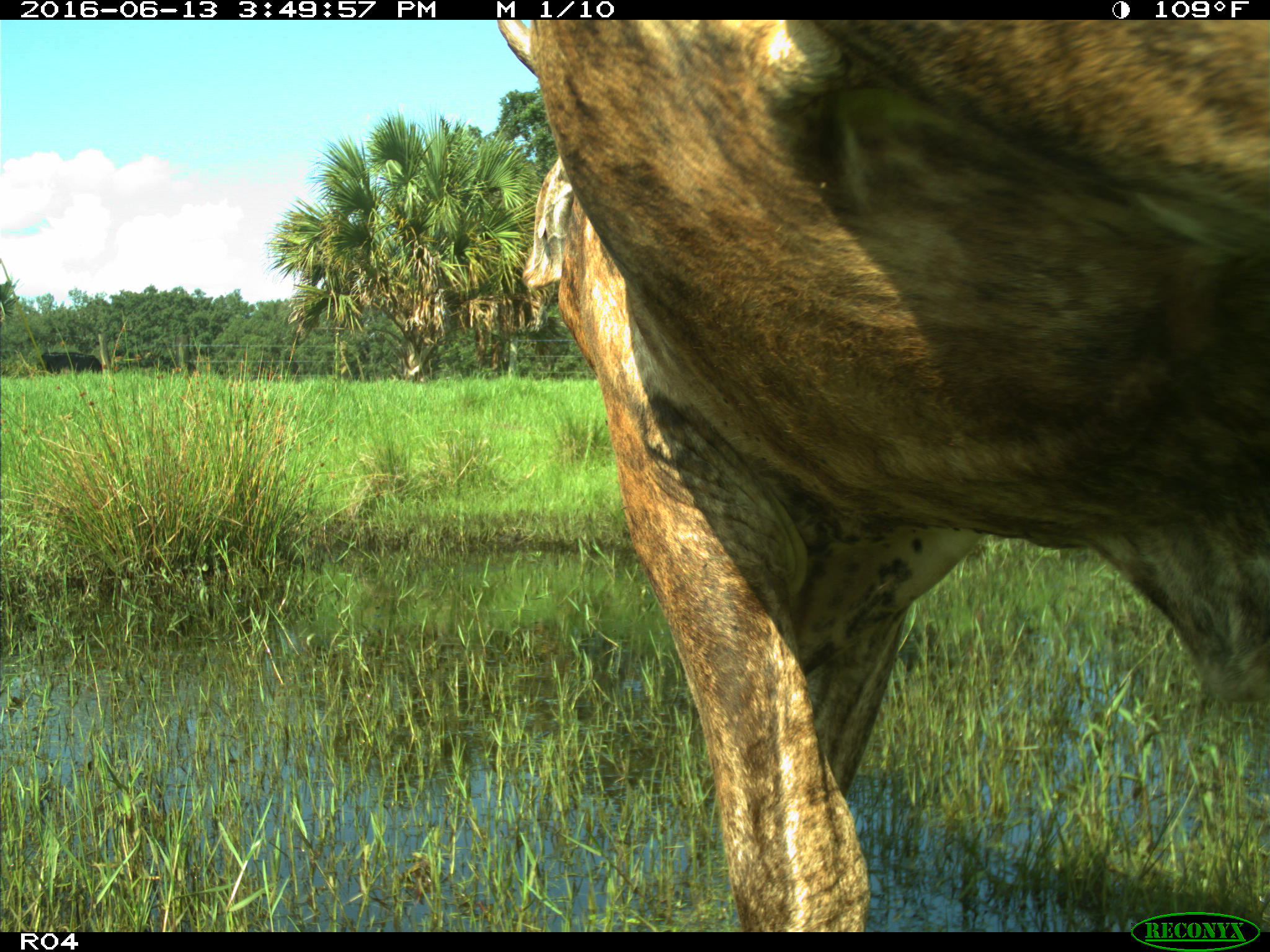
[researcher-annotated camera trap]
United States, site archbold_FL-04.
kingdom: Animalia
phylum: Chordata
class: Mammalia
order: Artiodactyla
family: Bovidae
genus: Bos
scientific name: Bos taurus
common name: domestic cow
Bos taurus (domestic cow).